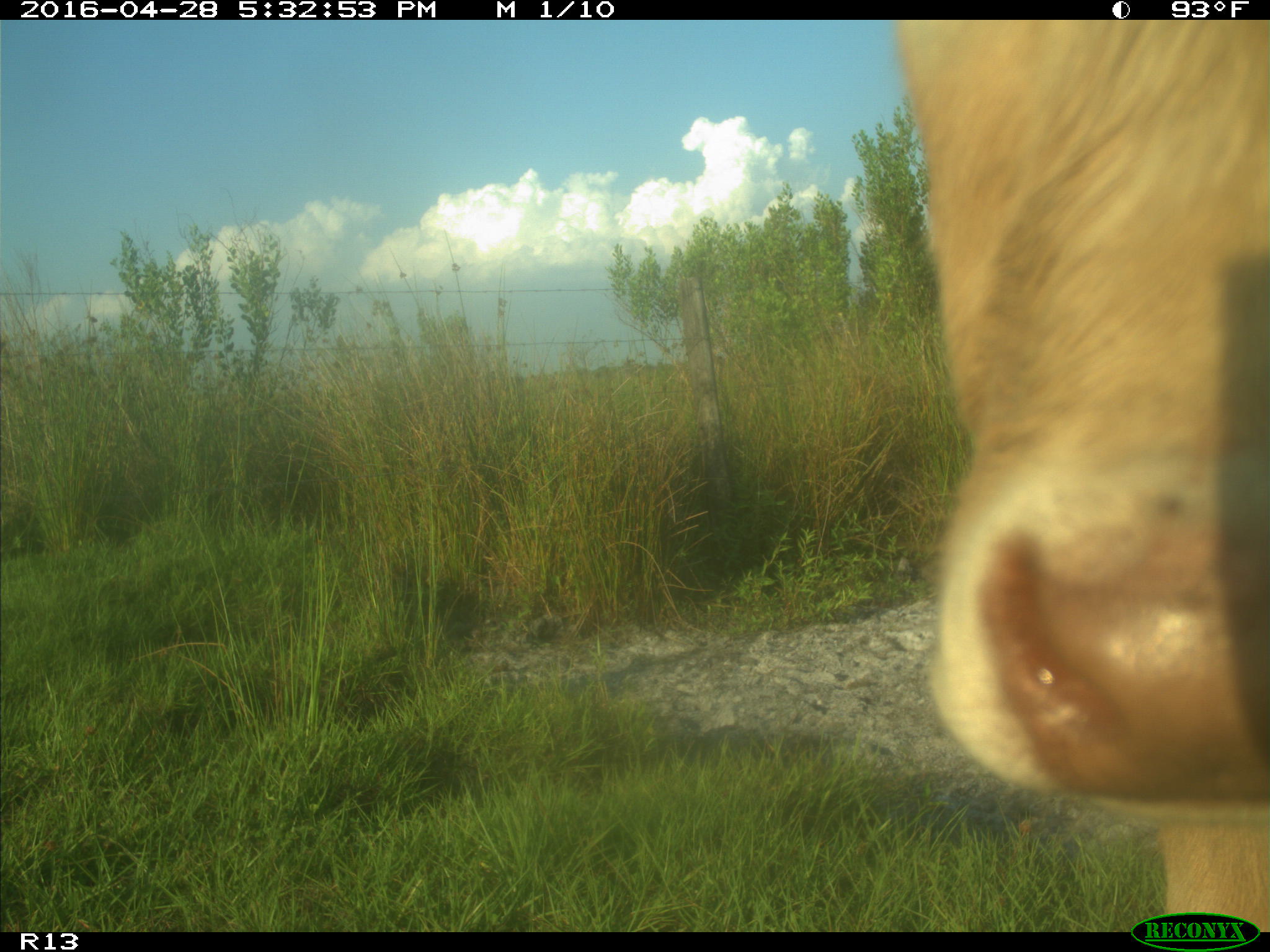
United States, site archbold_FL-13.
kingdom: Animalia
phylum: Chordata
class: Mammalia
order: Artiodactyla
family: Bovidae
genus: Bos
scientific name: Bos taurus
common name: domestic cow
Bos taurus (domestic cow).